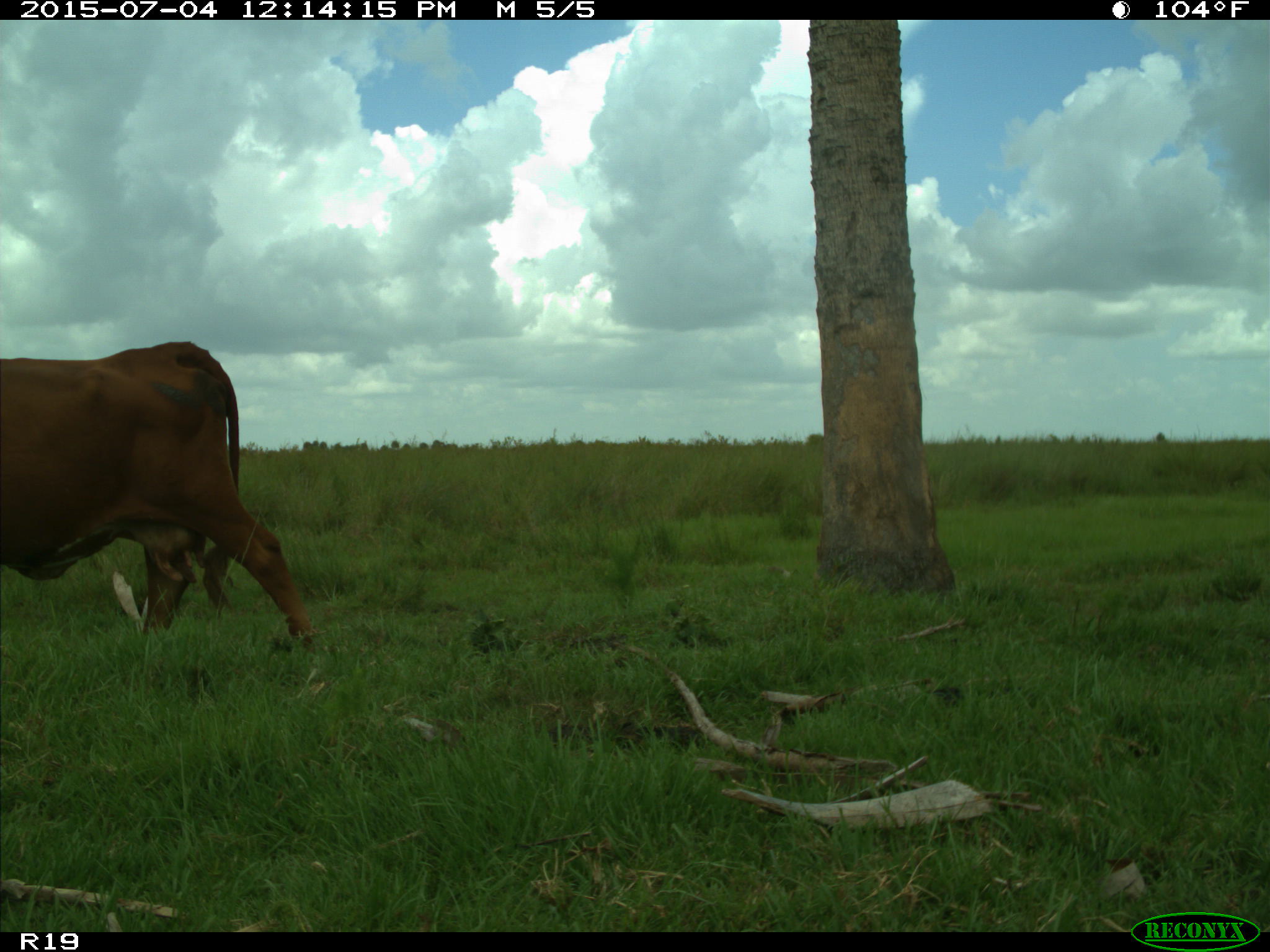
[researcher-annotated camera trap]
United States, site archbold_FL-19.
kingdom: Animalia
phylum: Chordata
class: Mammalia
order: Artiodactyla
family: Bovidae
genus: Bos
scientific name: Bos taurus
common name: domestic cow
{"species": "Bos taurus (domestic cow)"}